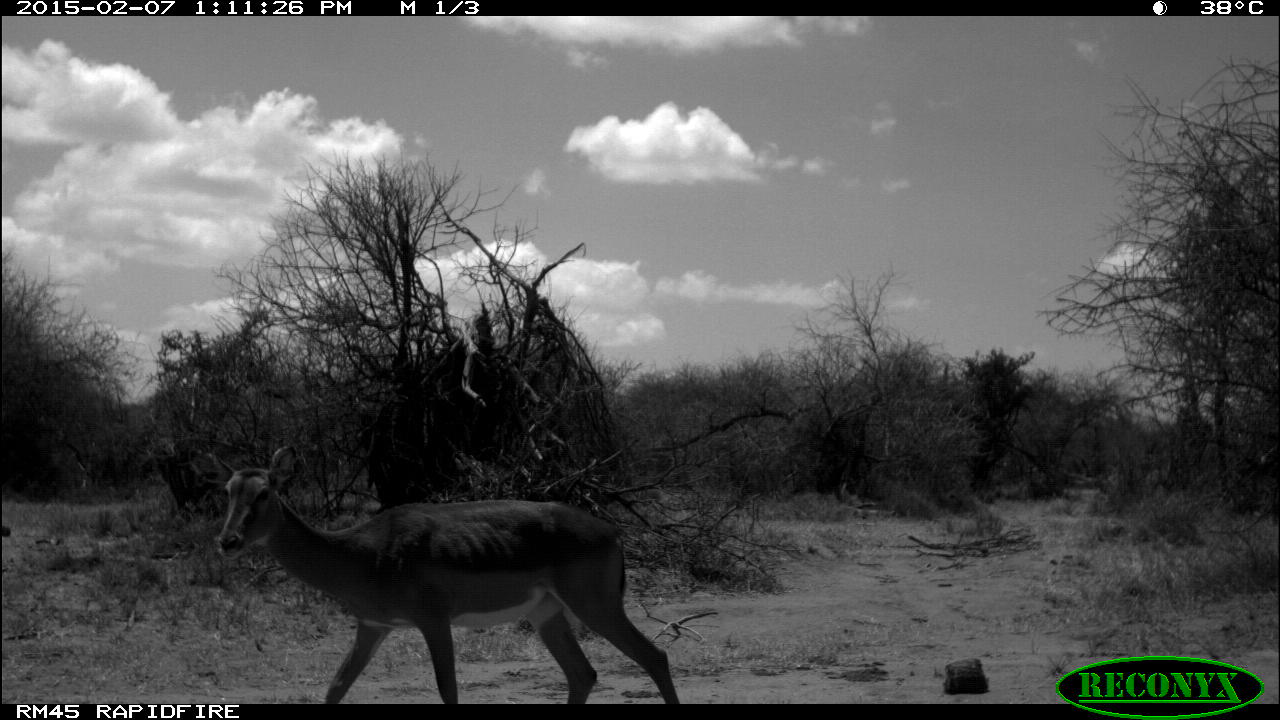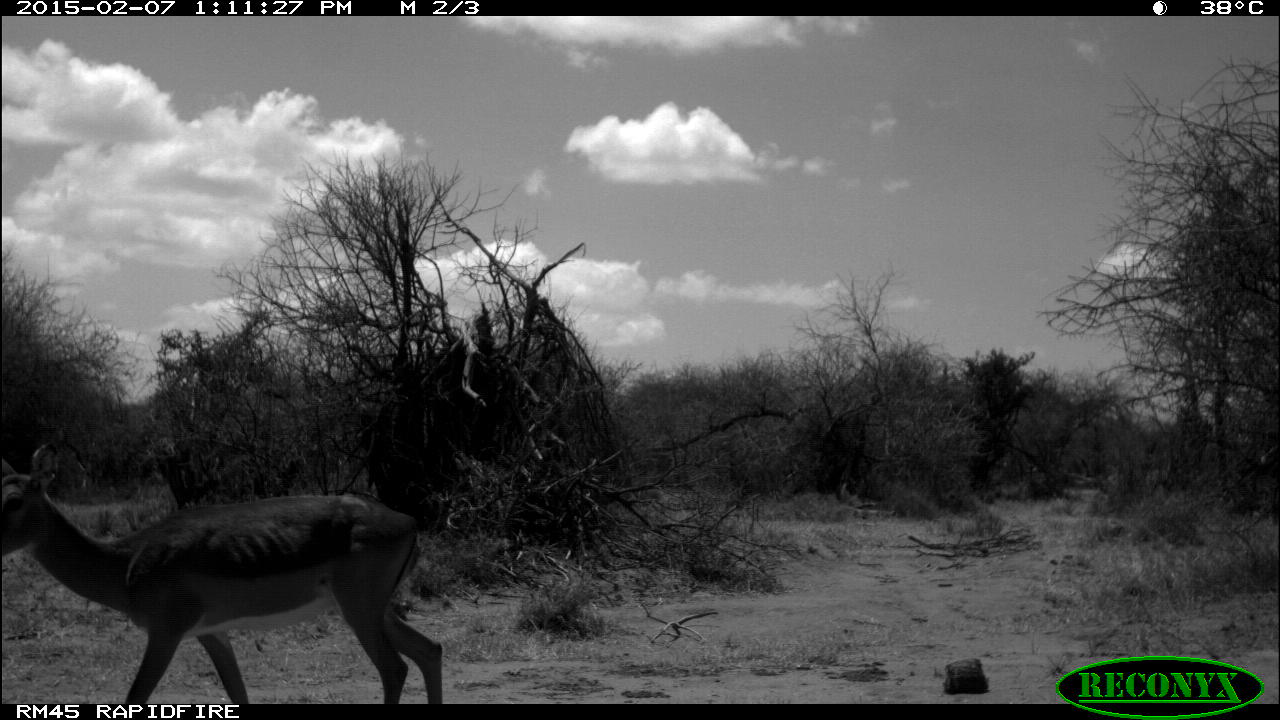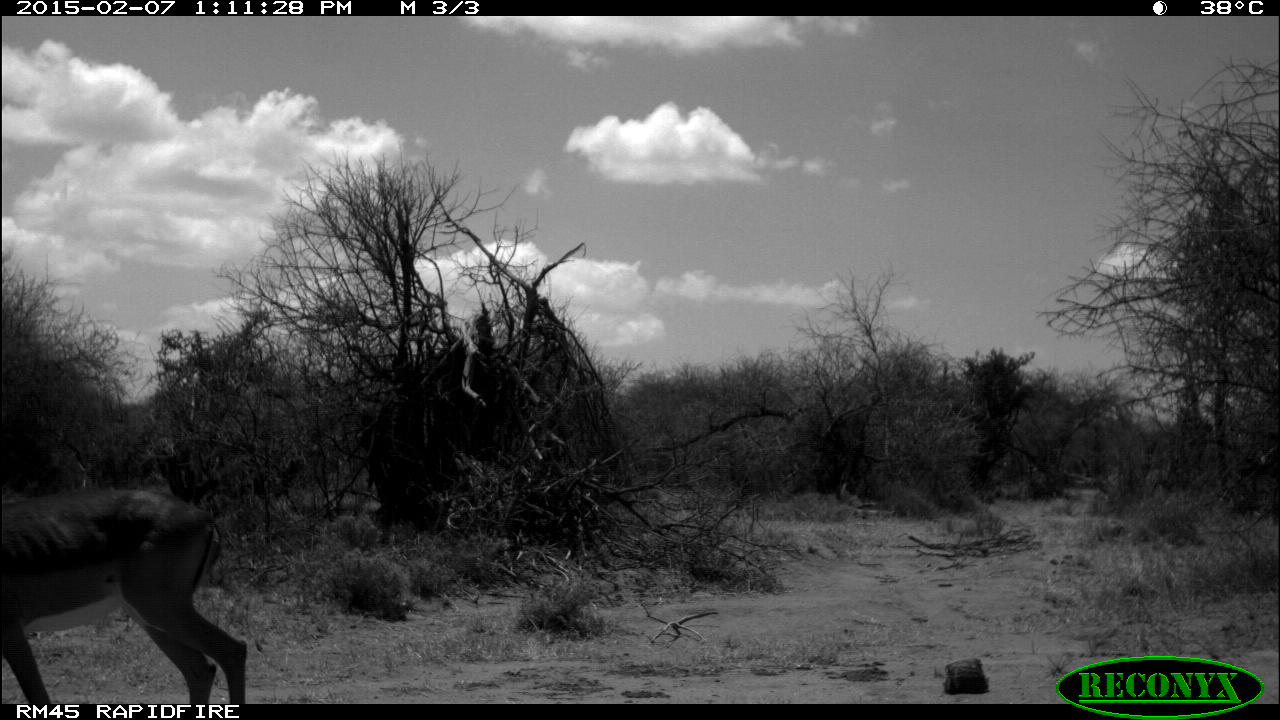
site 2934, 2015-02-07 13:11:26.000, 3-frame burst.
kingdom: Animalia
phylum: Chordata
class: Mammalia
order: Artiodactyla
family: Bovidae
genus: Aepyceros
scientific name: Aepyceros melampus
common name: impala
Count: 1.